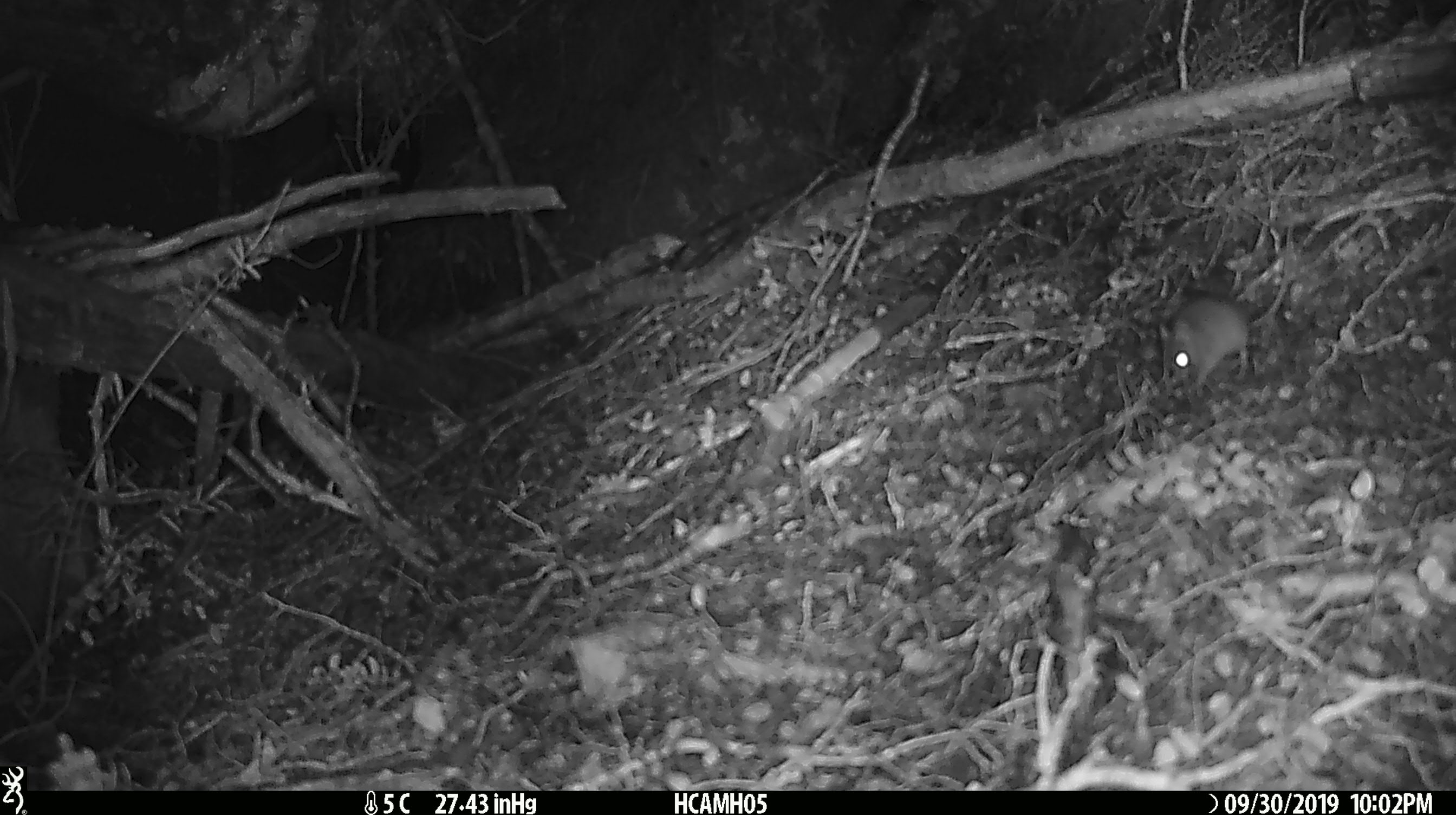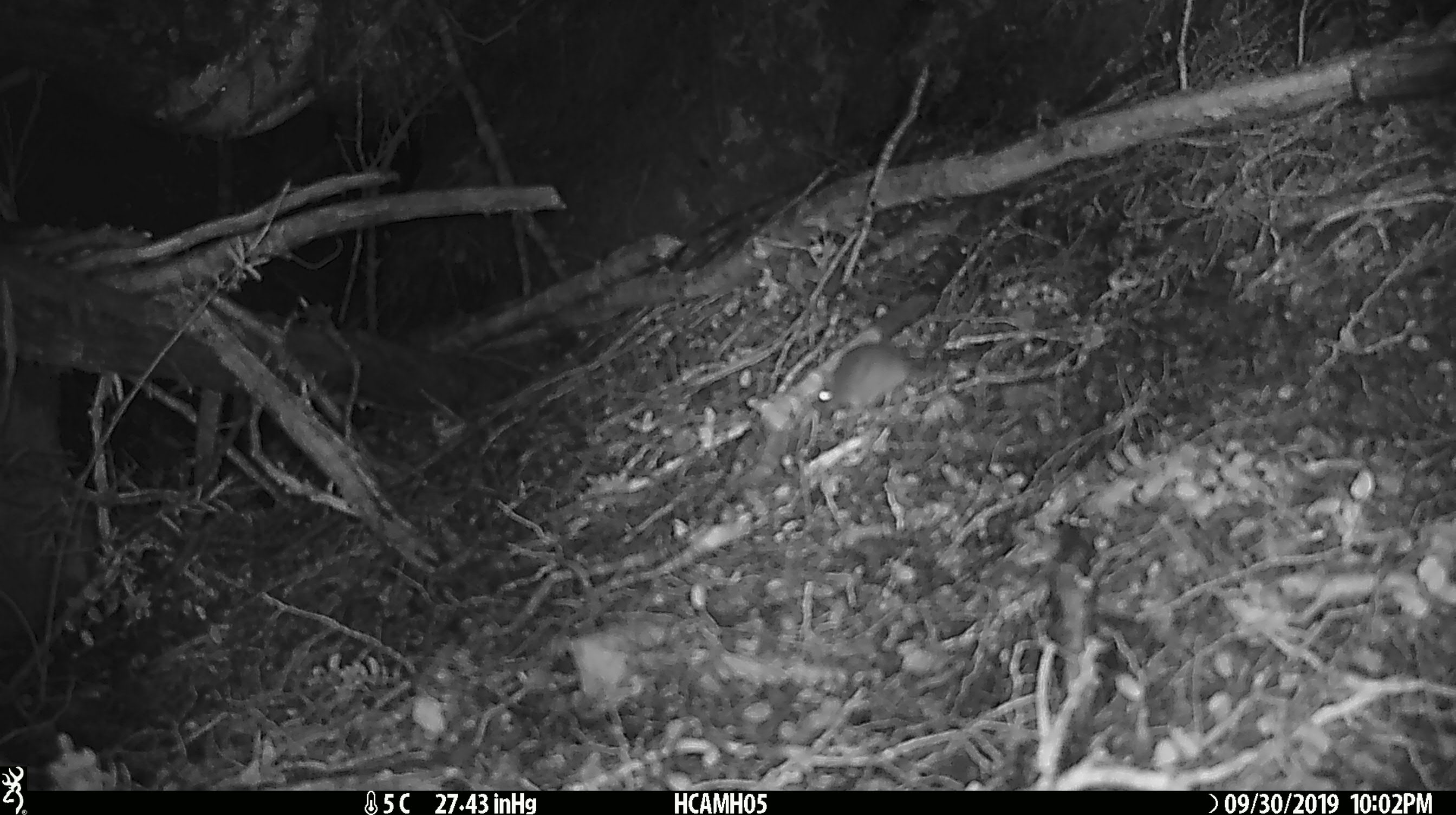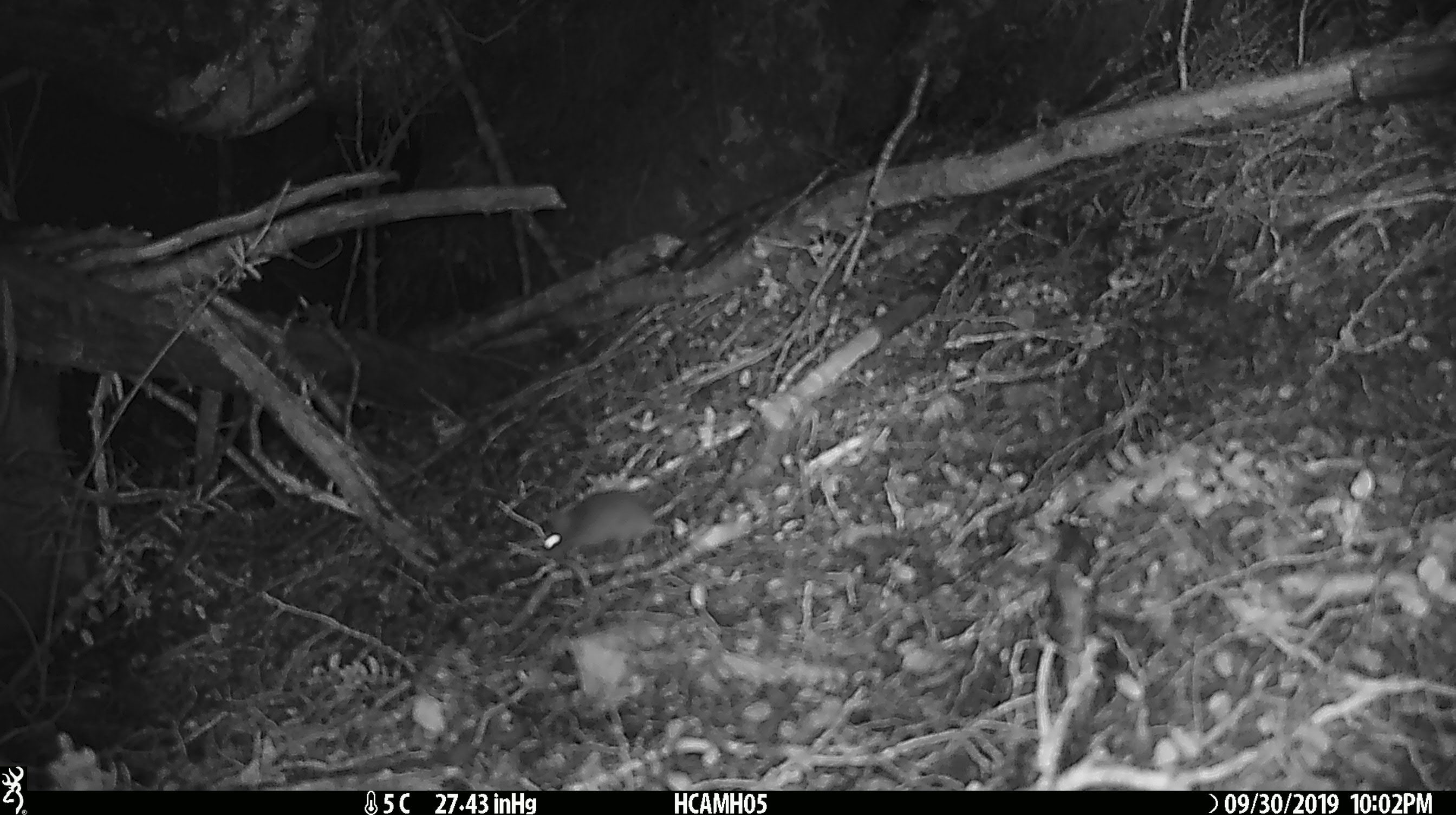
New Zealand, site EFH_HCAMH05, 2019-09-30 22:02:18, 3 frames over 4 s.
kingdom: Animalia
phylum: Chordata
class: Mammalia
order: Rodentia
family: Muridae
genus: Mus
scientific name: Mus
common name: mouse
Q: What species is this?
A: Mouse (Mus).